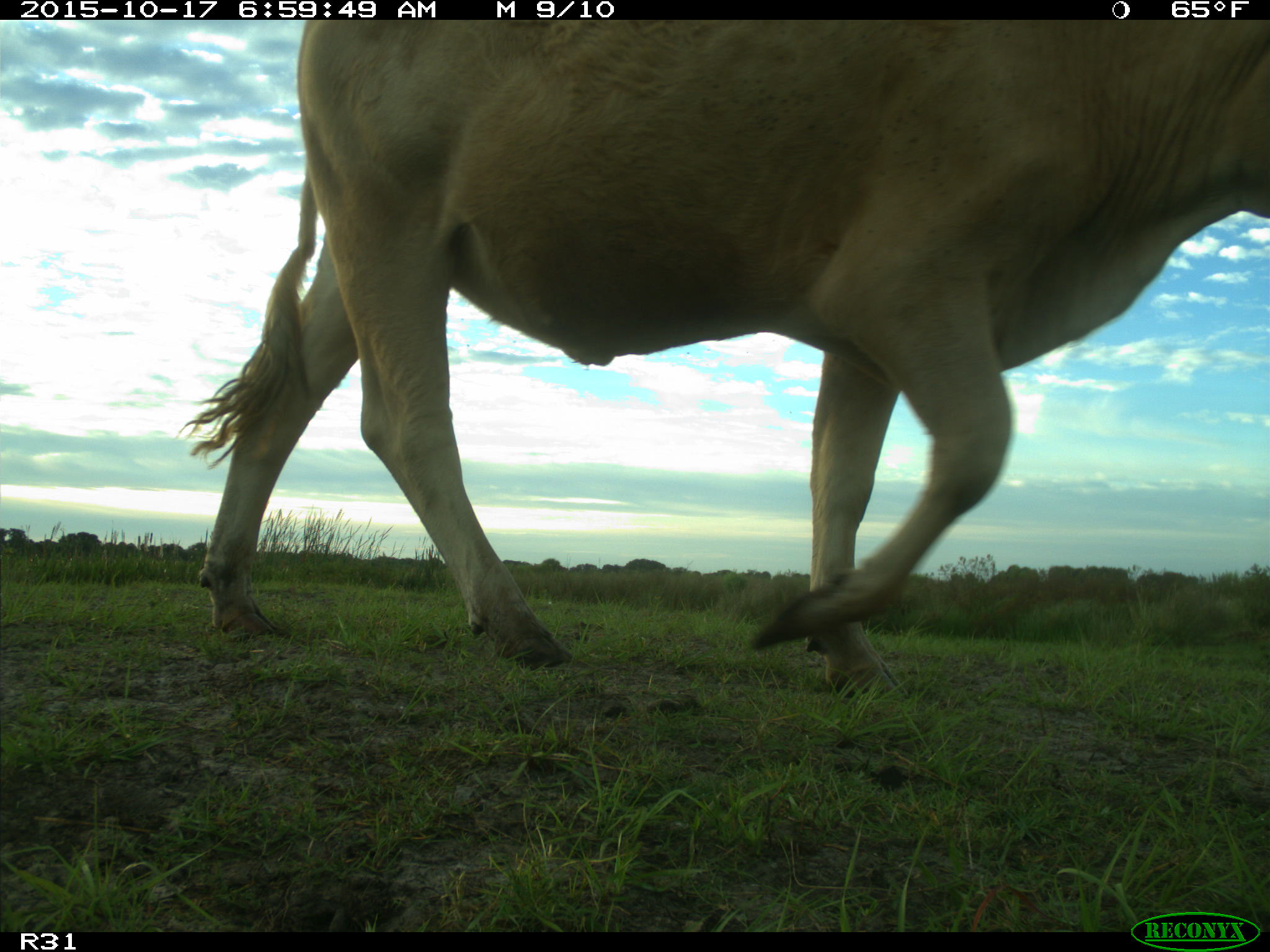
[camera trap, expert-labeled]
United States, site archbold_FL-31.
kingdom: Animalia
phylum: Chordata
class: Mammalia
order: Artiodactyla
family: Bovidae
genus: Bos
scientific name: Bos taurus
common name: domestic cow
Bos taurus (domestic cow).